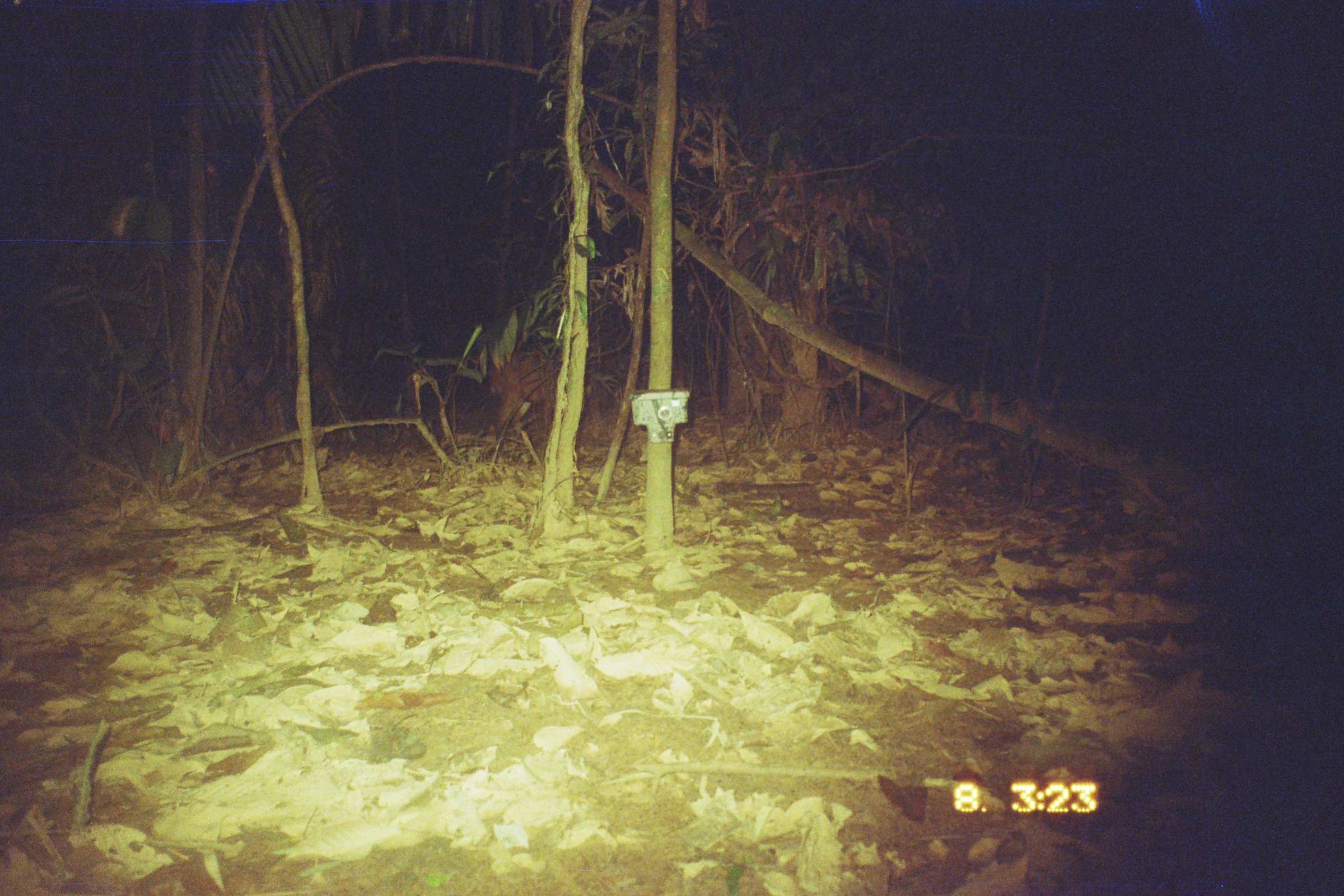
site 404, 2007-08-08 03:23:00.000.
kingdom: Animalia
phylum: Chordata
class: Mammalia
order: Artiodactyla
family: Cervidae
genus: Mazama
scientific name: Mazama americana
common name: red brocket